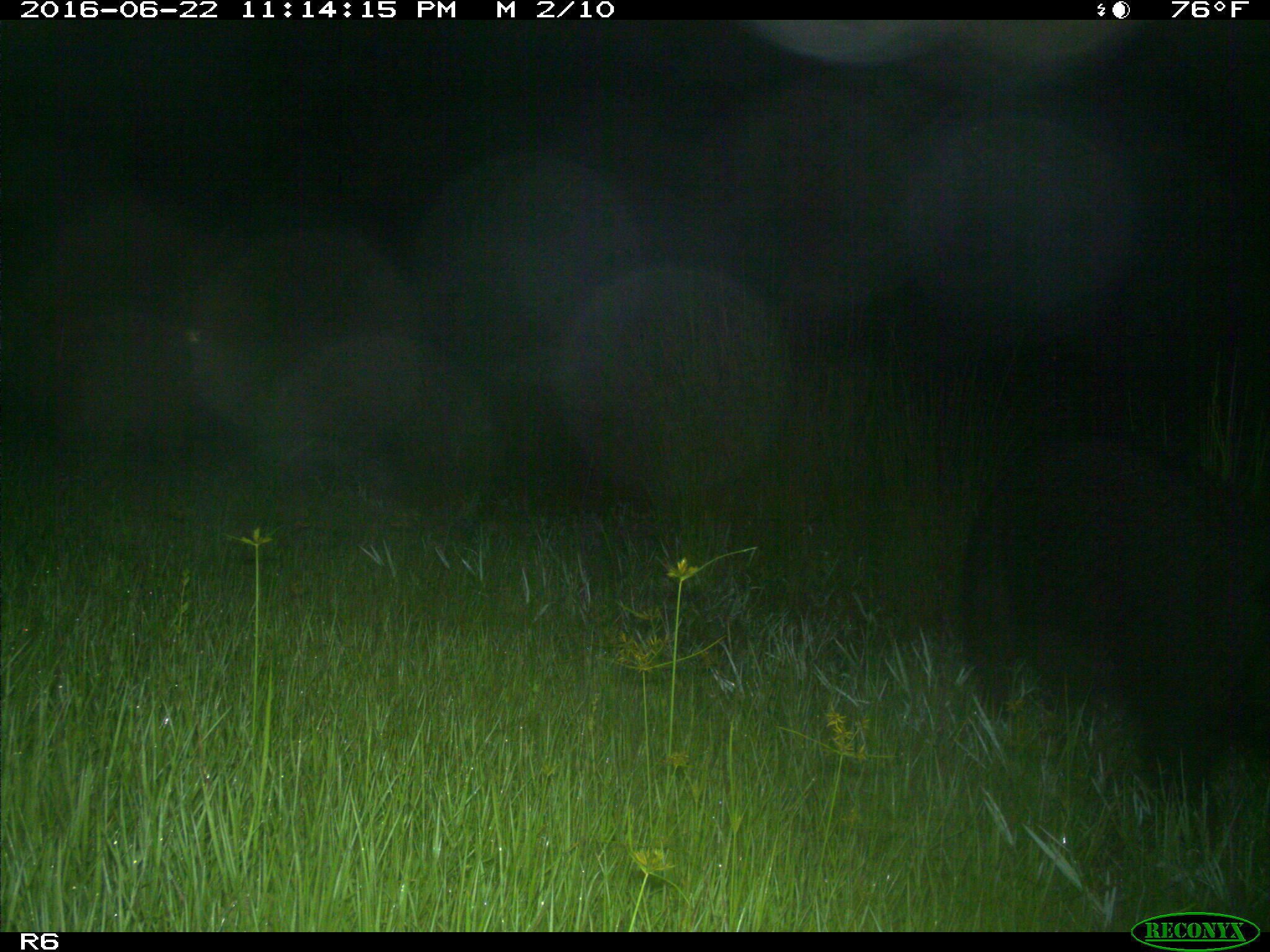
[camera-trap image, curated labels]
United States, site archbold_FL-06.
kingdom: Animalia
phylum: Chordata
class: Mammalia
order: Artiodactyla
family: Suidae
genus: Sus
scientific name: Sus scrofa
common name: wild boar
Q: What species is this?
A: Sus scrofa (wild boar).